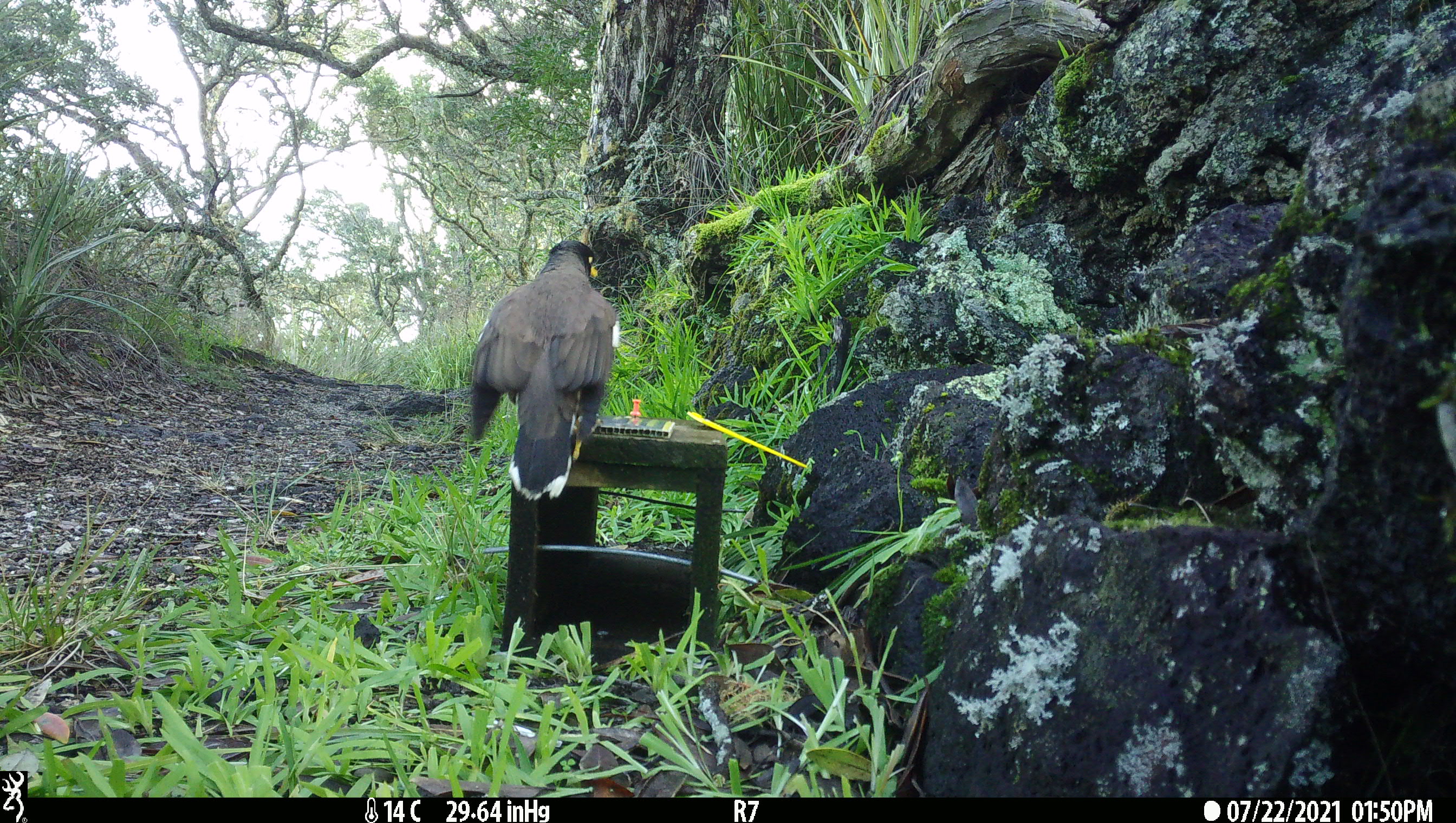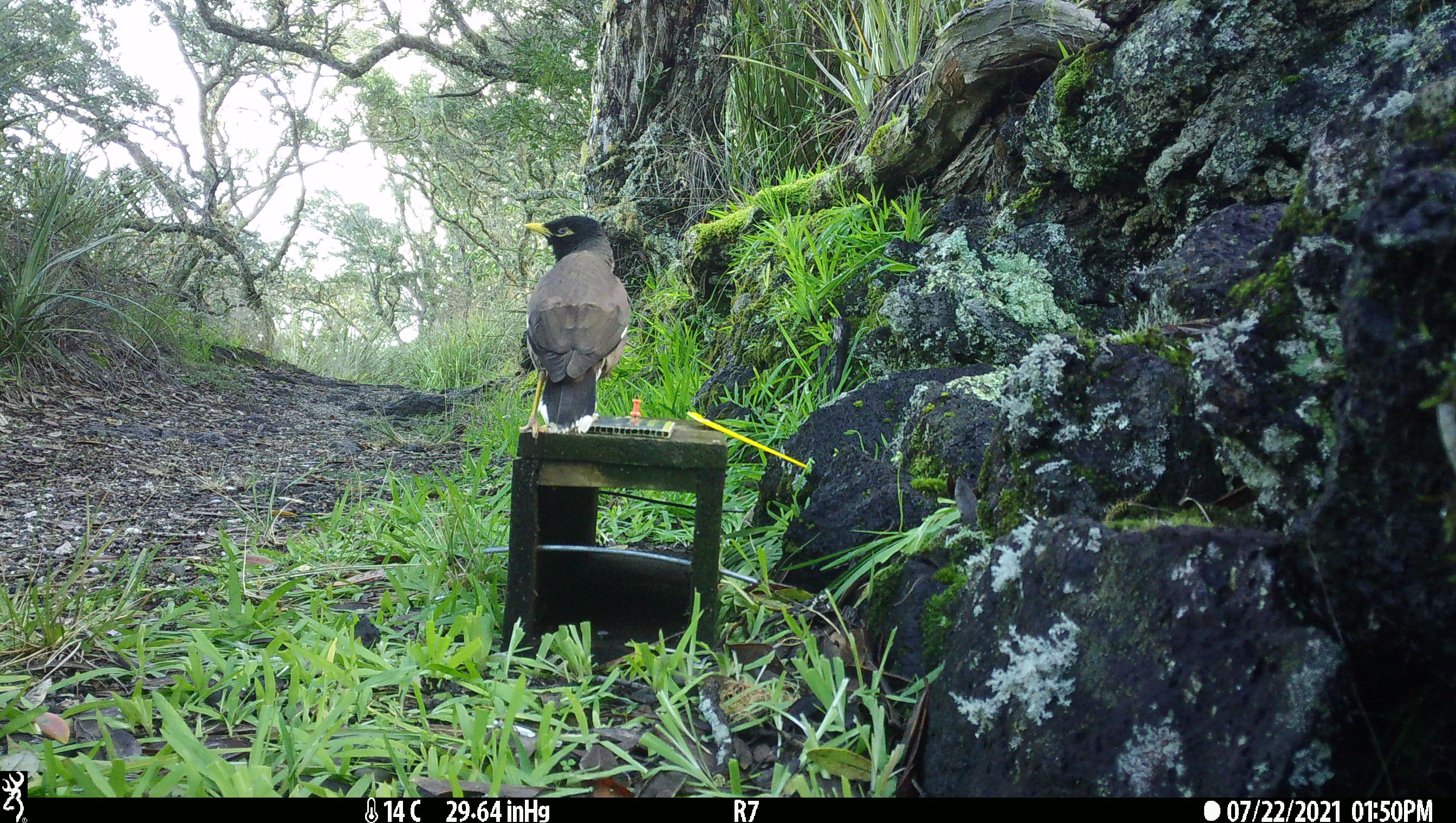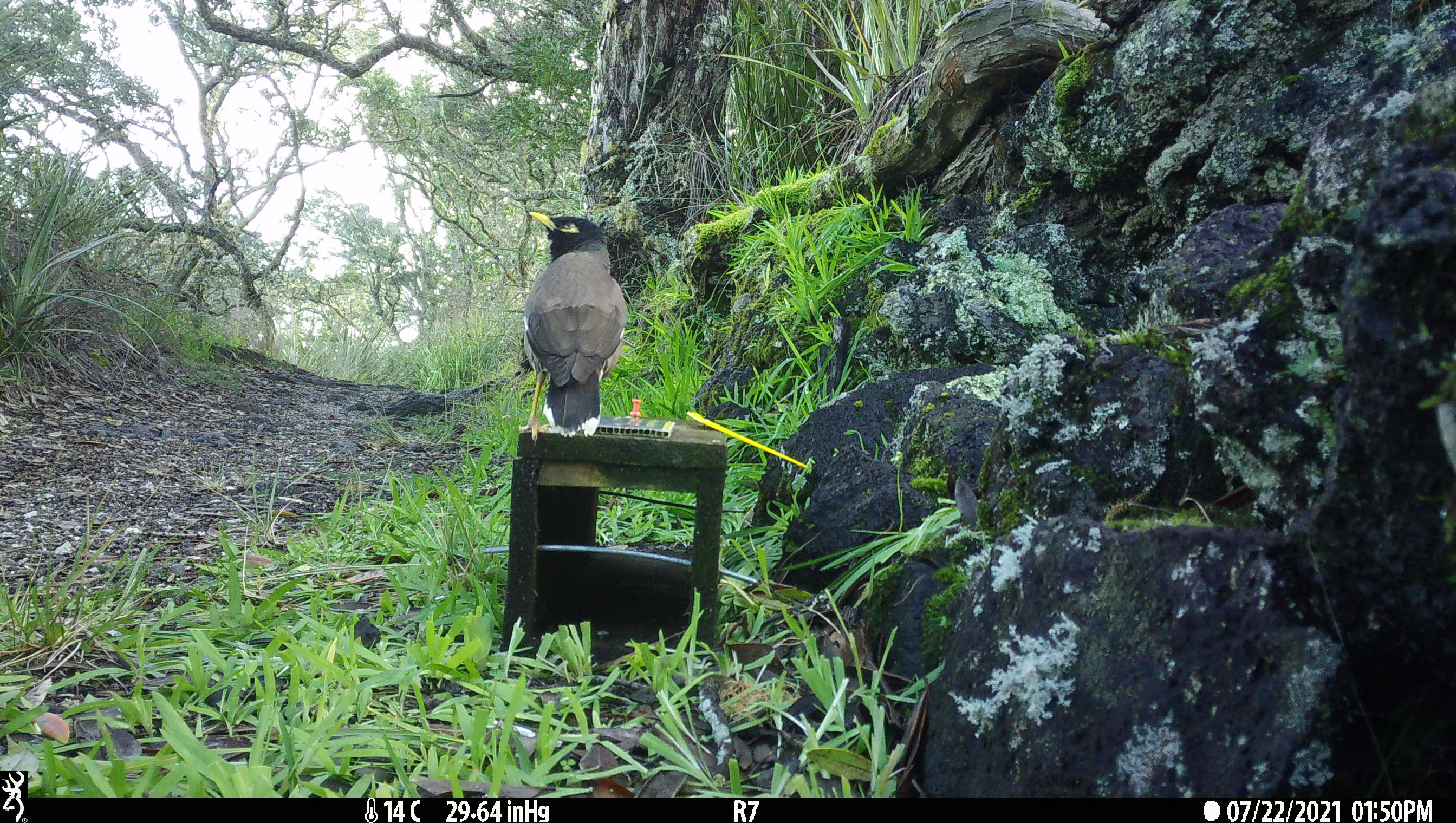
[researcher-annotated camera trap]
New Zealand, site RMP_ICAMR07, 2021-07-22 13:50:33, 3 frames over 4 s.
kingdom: Animalia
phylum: Chordata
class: Aves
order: Passeriformes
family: Sturnidae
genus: Acridotheres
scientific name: Acridotheres tristis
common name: common myna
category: myna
Myna (common myna) (Acridotheres tristis).